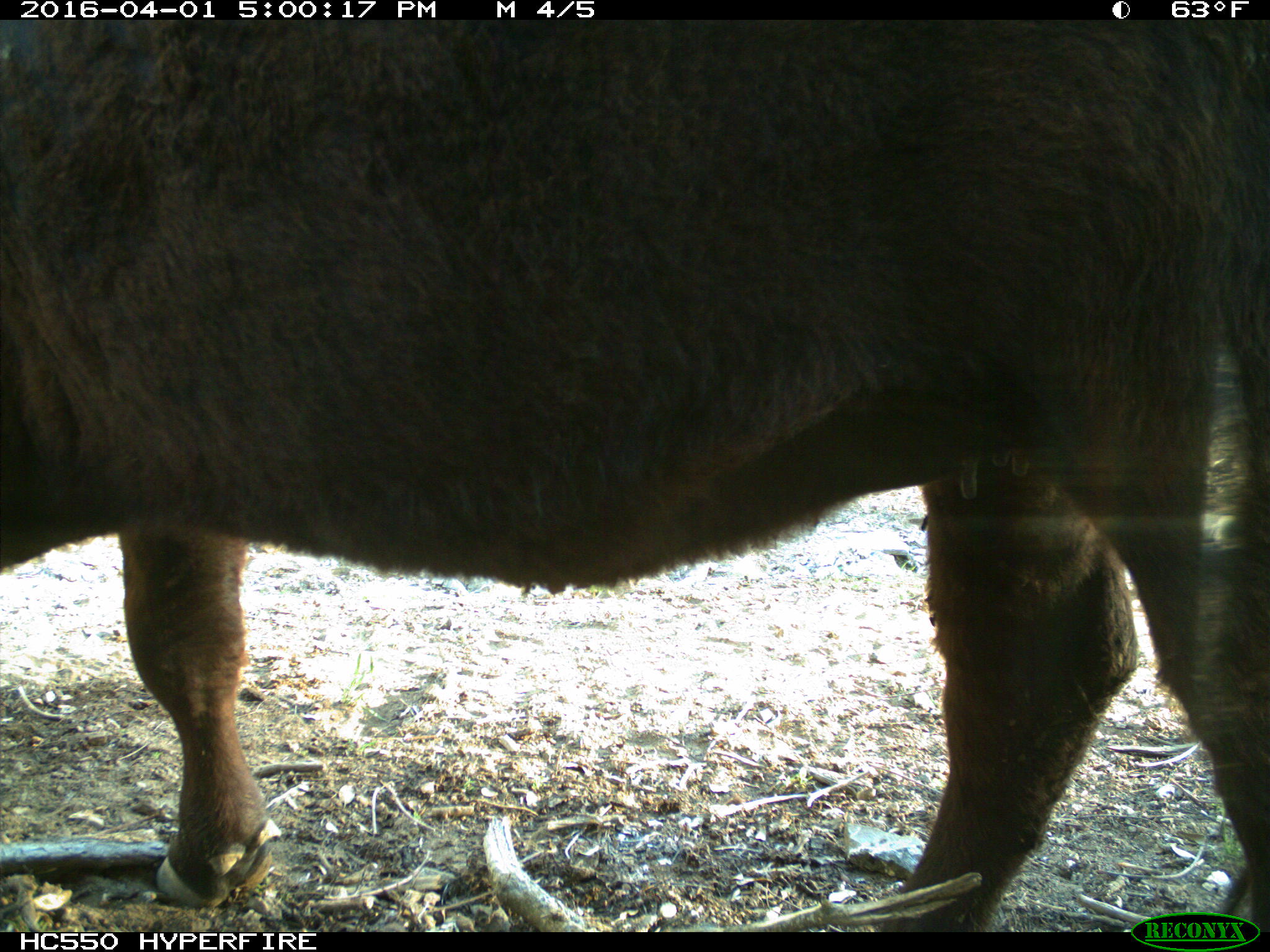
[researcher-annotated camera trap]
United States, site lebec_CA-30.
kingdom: Animalia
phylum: Chordata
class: Mammalia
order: Artiodactyla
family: Bovidae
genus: Bos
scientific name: Bos taurus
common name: domestic cow